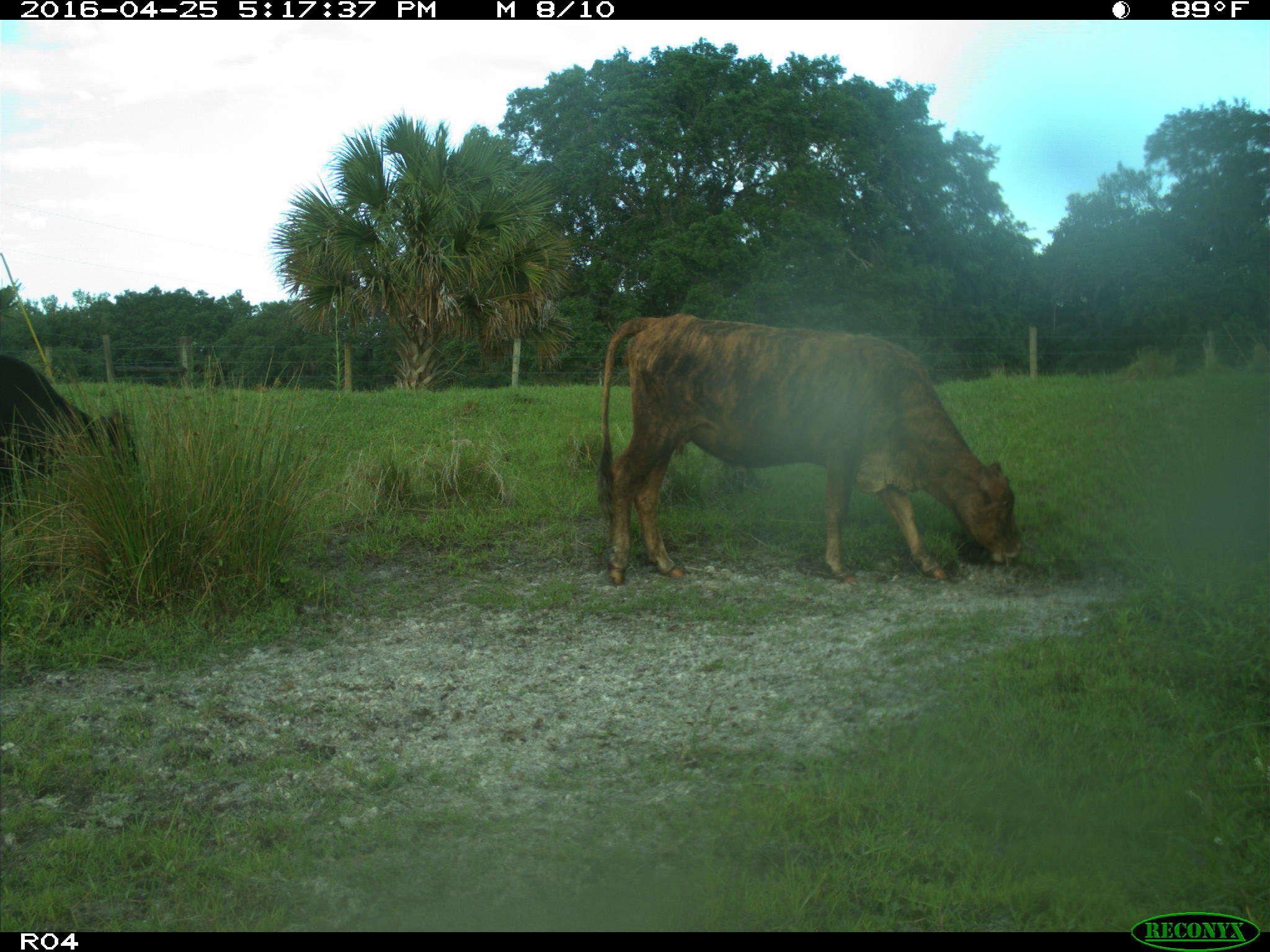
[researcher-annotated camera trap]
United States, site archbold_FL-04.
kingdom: Animalia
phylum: Chordata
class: Mammalia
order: Artiodactyla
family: Bovidae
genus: Bos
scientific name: Bos taurus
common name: domestic cow